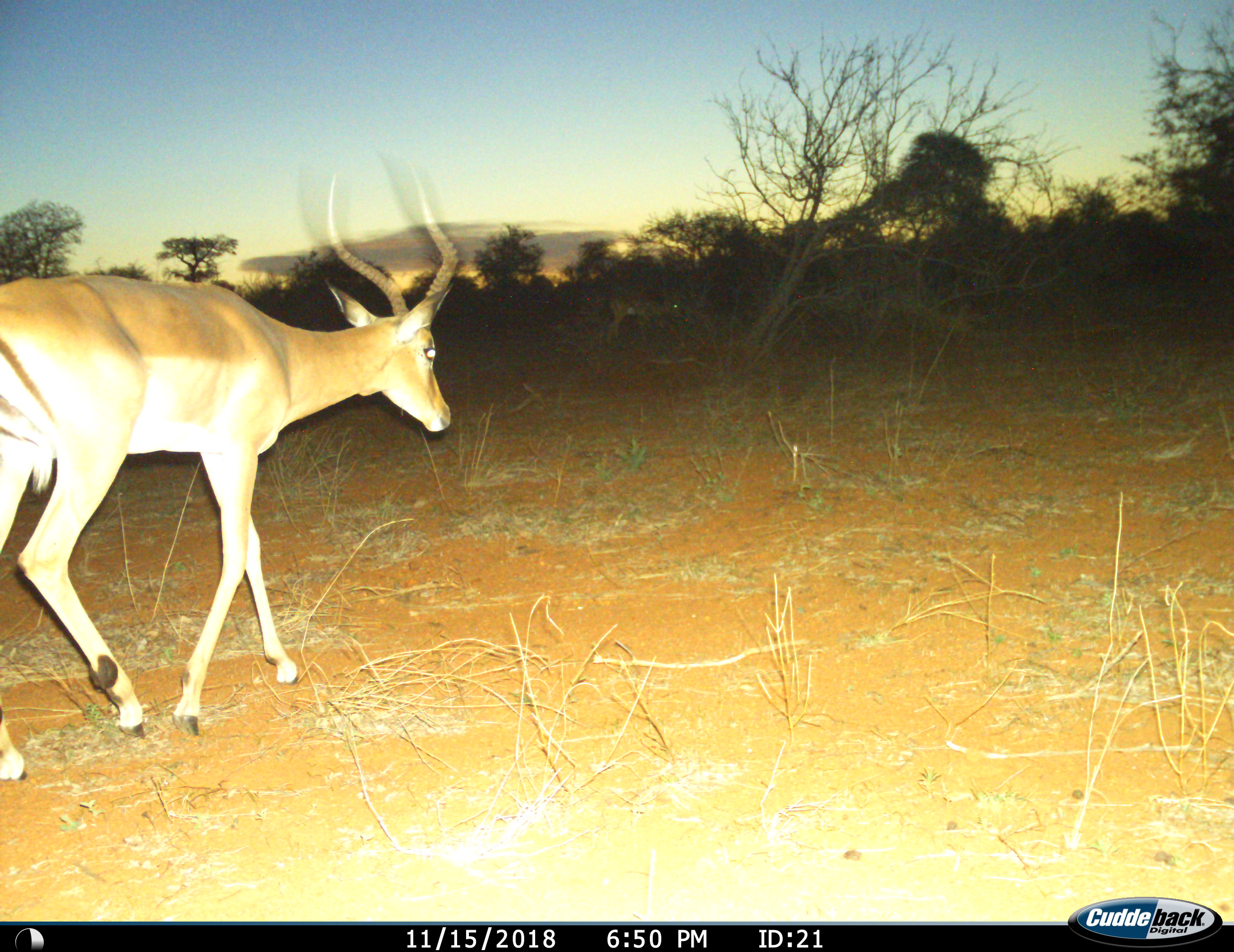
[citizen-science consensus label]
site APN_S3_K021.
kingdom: Animalia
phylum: Chordata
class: Mammalia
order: Artiodactyla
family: Bovidae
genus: Aepyceros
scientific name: Aepyceros melampus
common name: impala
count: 1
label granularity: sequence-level